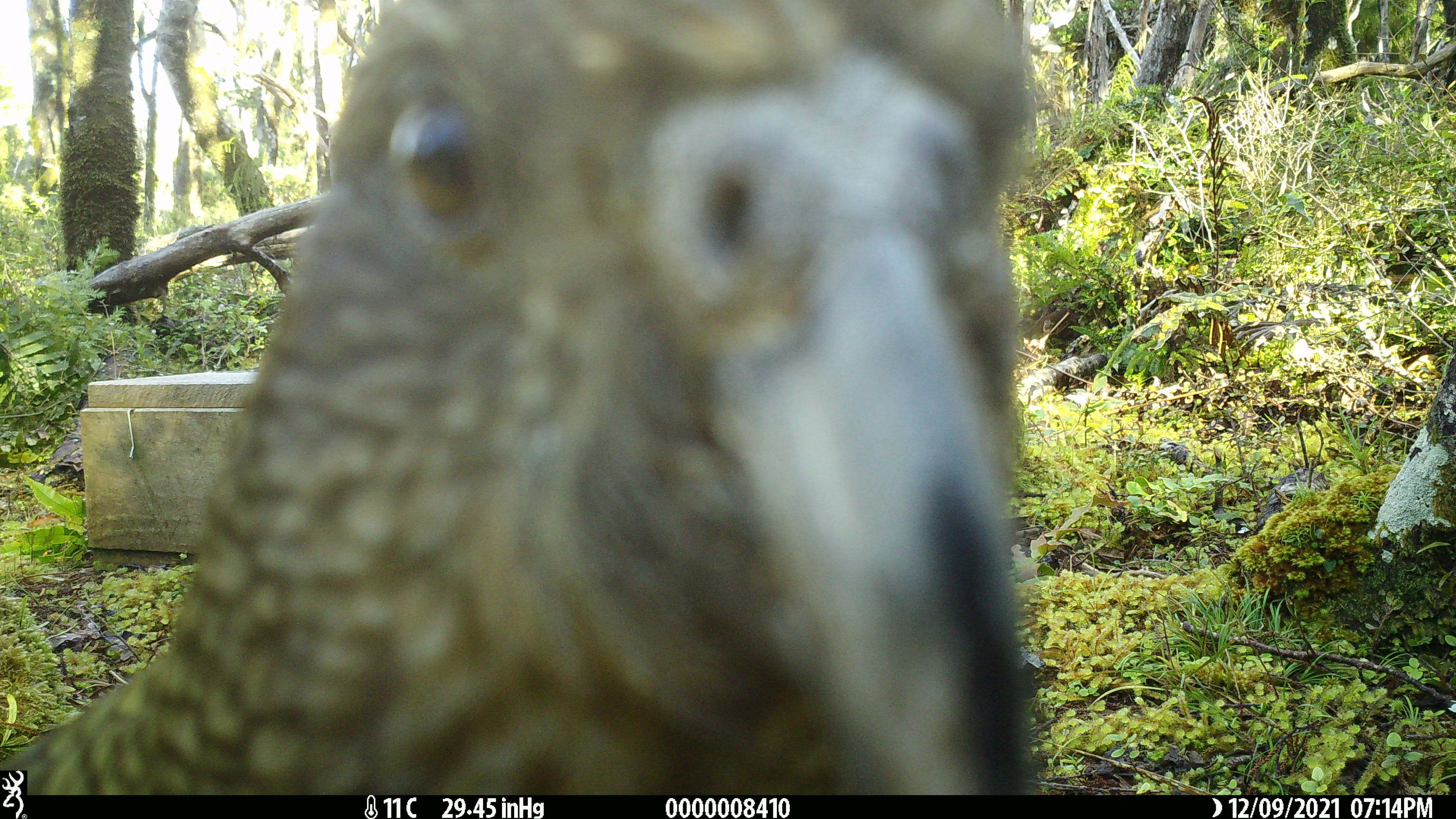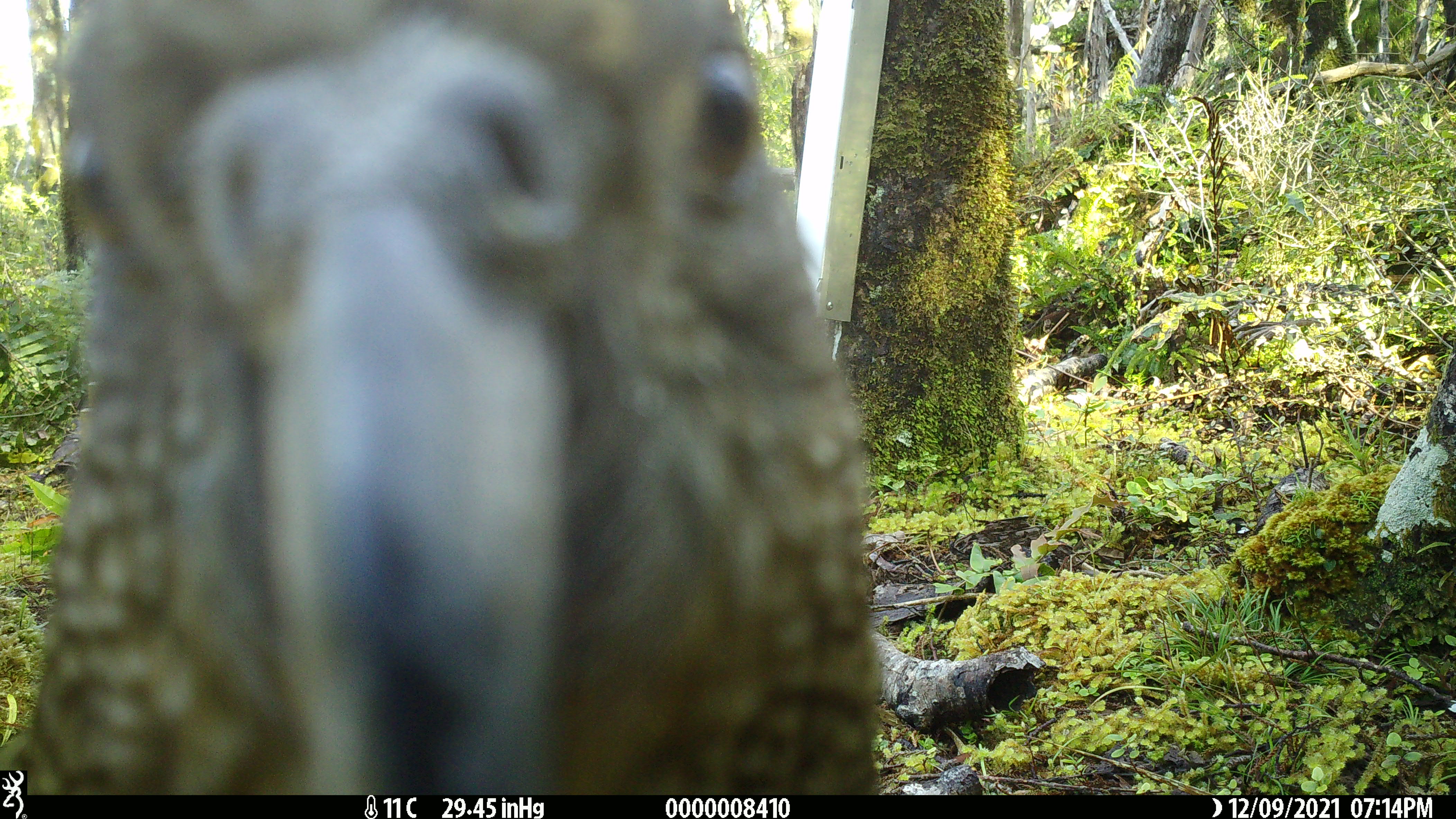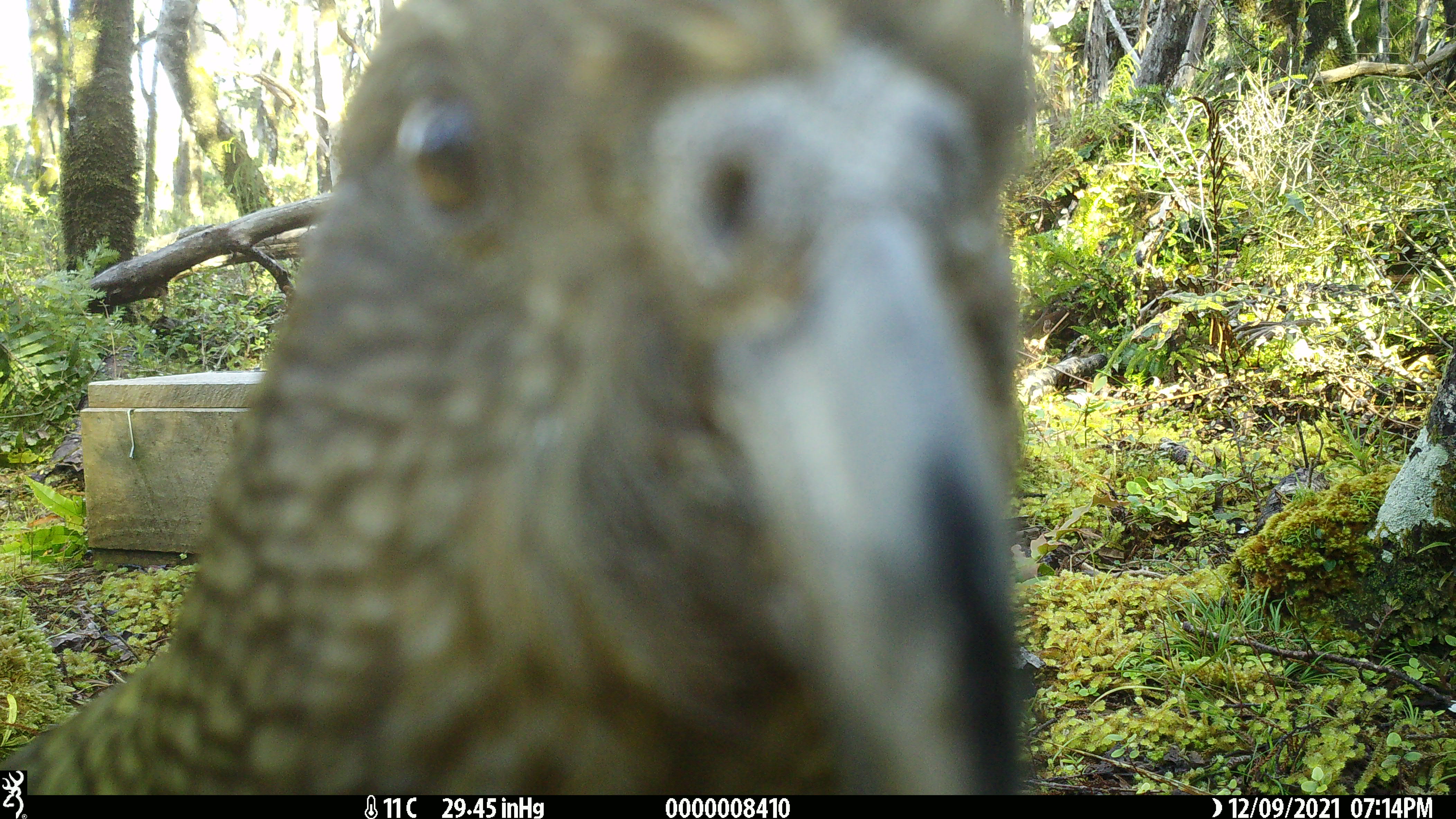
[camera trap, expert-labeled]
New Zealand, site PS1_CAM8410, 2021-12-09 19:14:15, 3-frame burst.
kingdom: Animalia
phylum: Chordata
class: Aves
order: Psittaciformes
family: Strigopidae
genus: Nestor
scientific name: Nestor notabilis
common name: kea